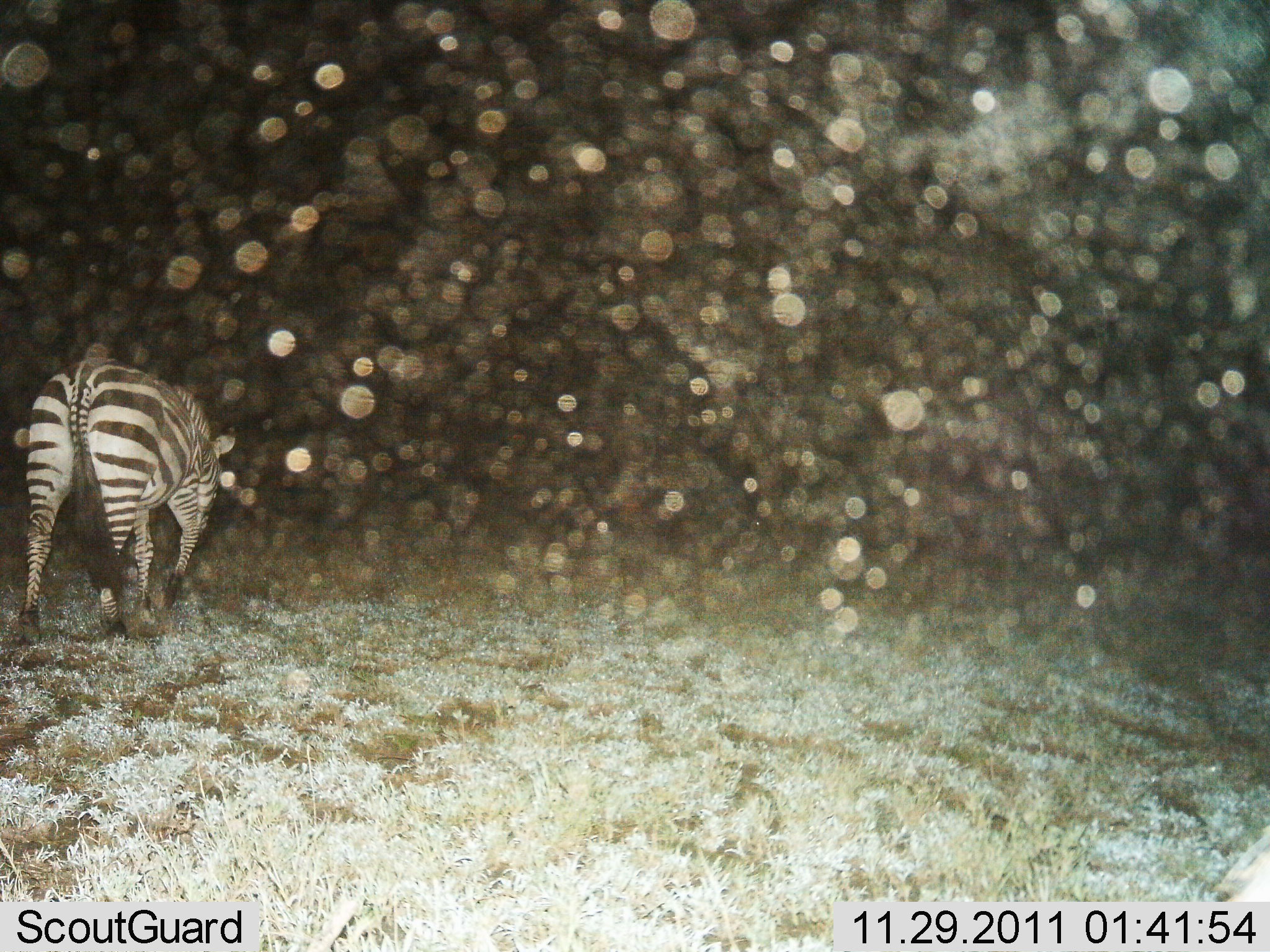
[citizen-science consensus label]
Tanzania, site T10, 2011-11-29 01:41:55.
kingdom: Animalia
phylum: Chordata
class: Mammalia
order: Perissodactyla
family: Equidae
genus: Equus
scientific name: Equus quagga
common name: plains zebra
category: zebra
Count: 1.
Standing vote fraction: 36%.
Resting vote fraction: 0%.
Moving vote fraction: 45%.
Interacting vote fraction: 0%.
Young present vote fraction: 0%.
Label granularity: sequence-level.